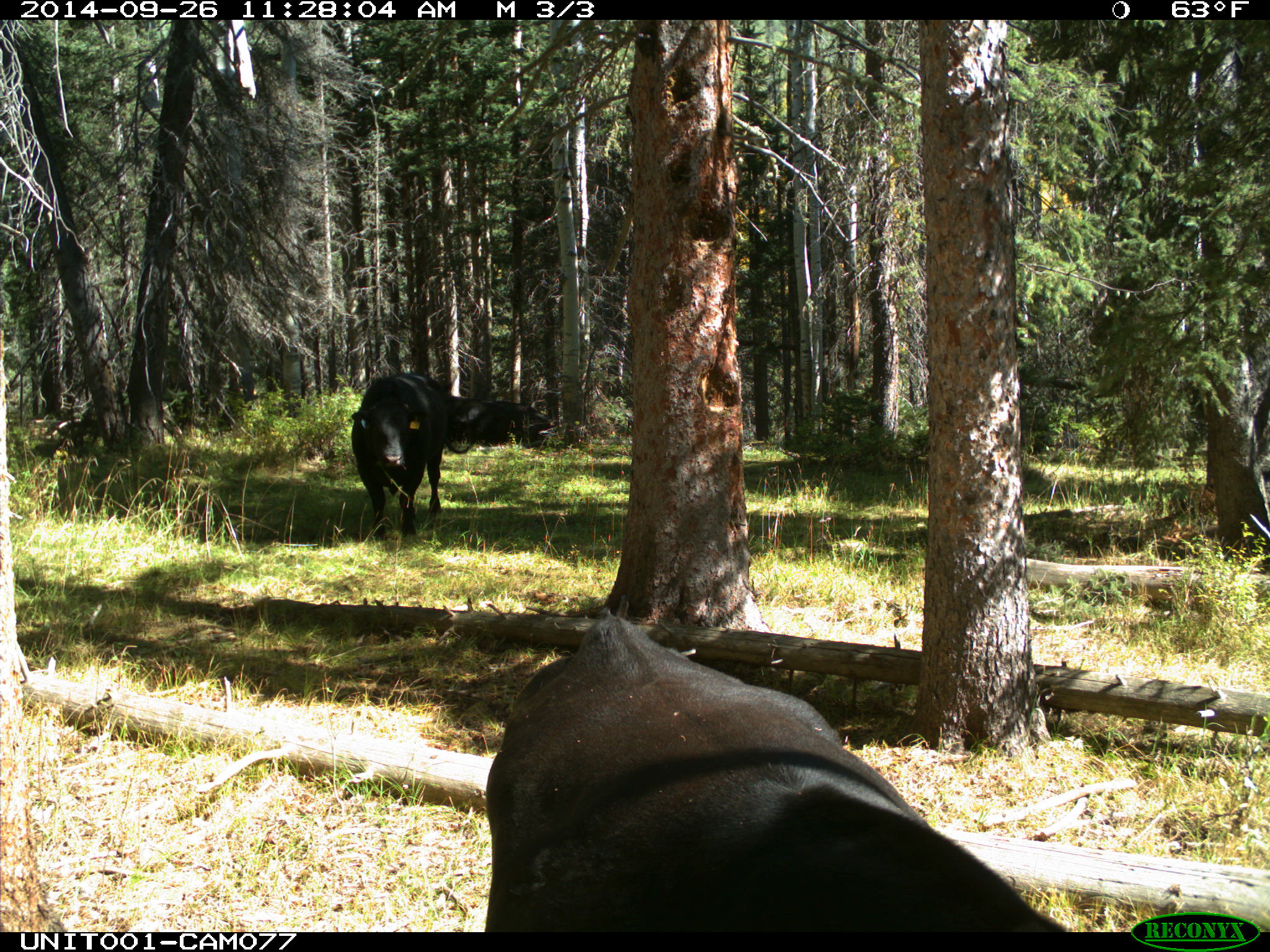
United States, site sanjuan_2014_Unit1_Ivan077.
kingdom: Animalia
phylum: Chordata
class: Mammalia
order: Artiodactyla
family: Bovidae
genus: Bos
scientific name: Bos taurus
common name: domestic cow